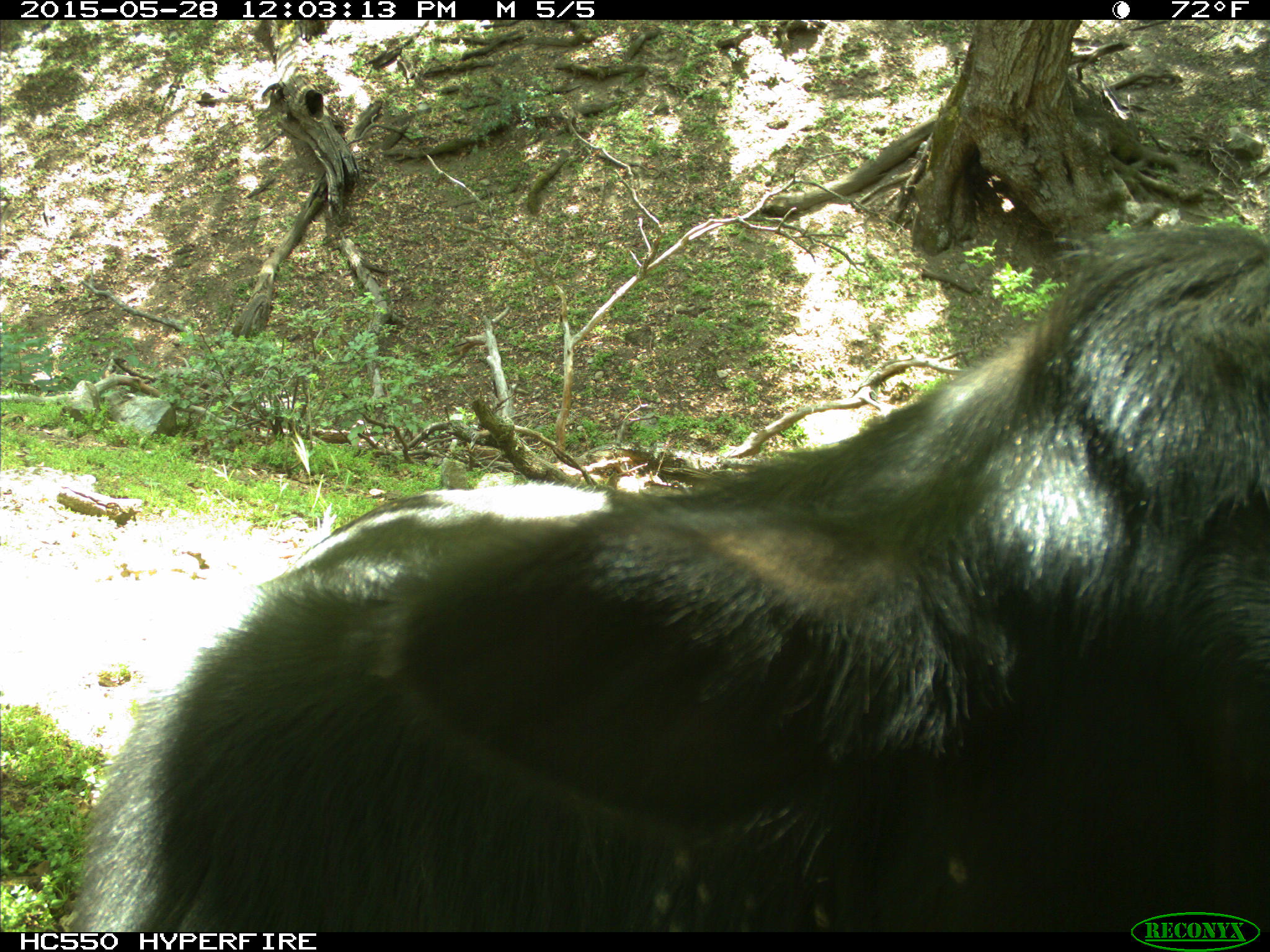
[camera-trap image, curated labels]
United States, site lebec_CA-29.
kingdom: Animalia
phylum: Chordata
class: Mammalia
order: Artiodactyla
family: Bovidae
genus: Bos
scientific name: Bos taurus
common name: domestic cow